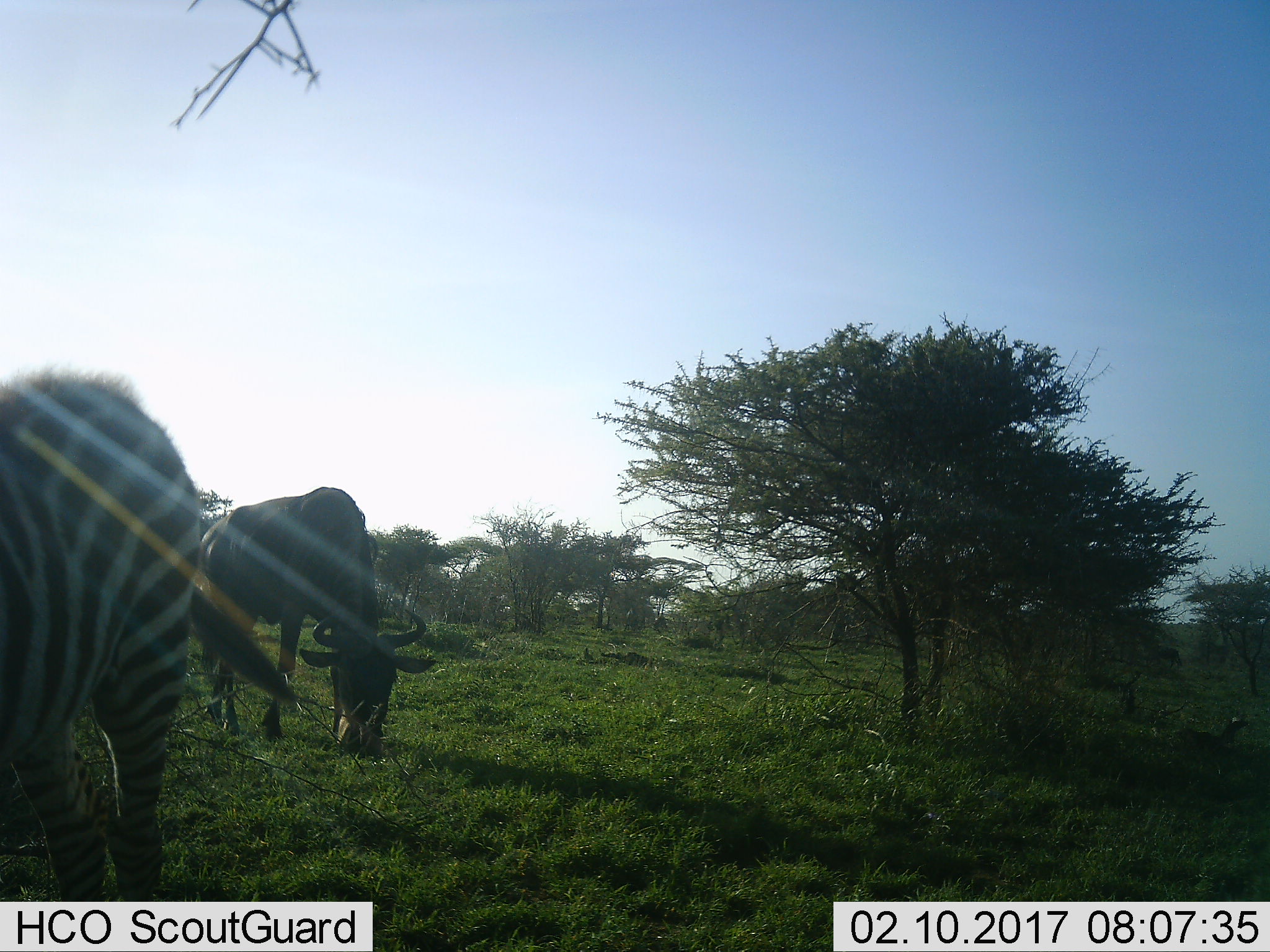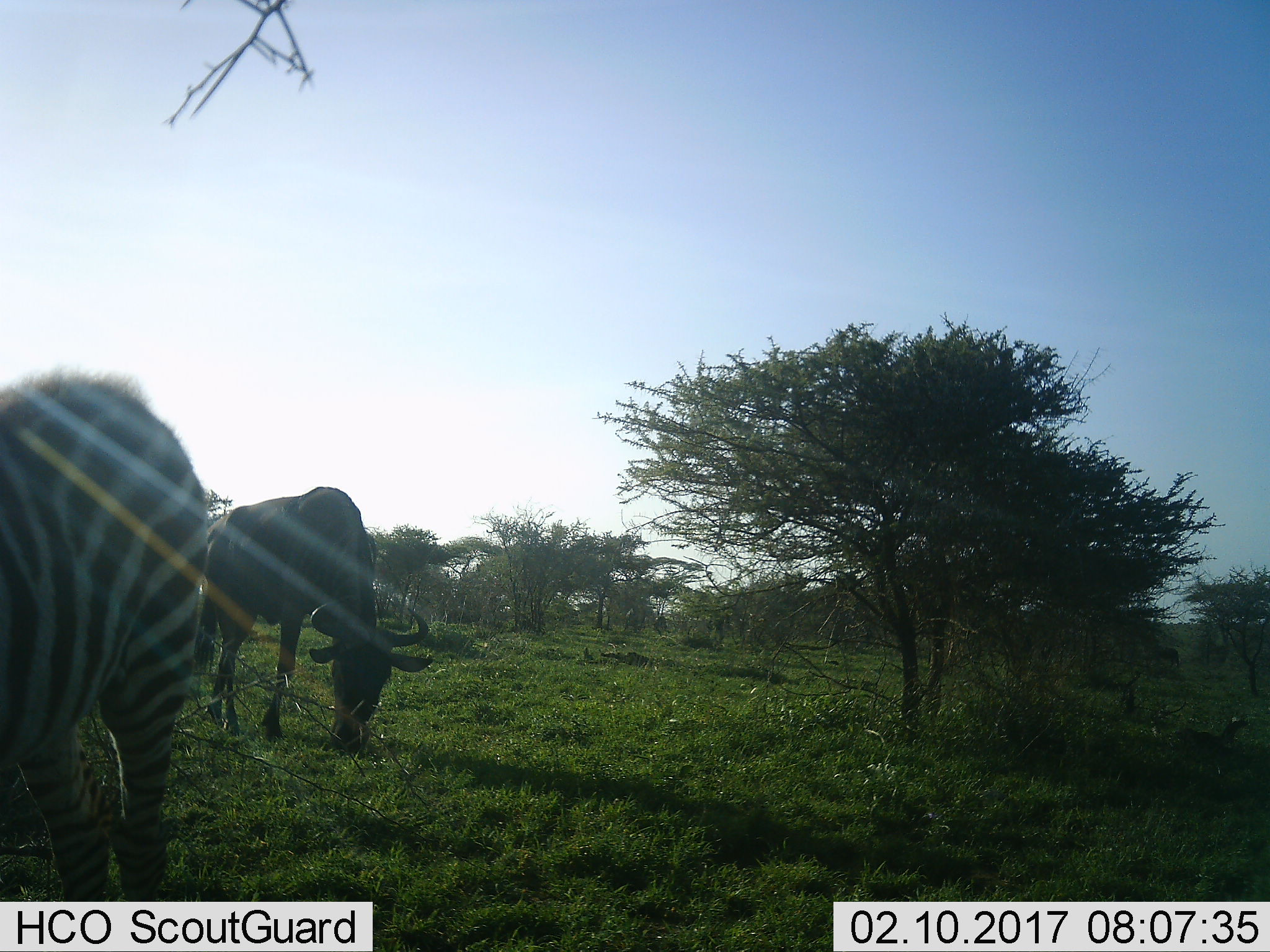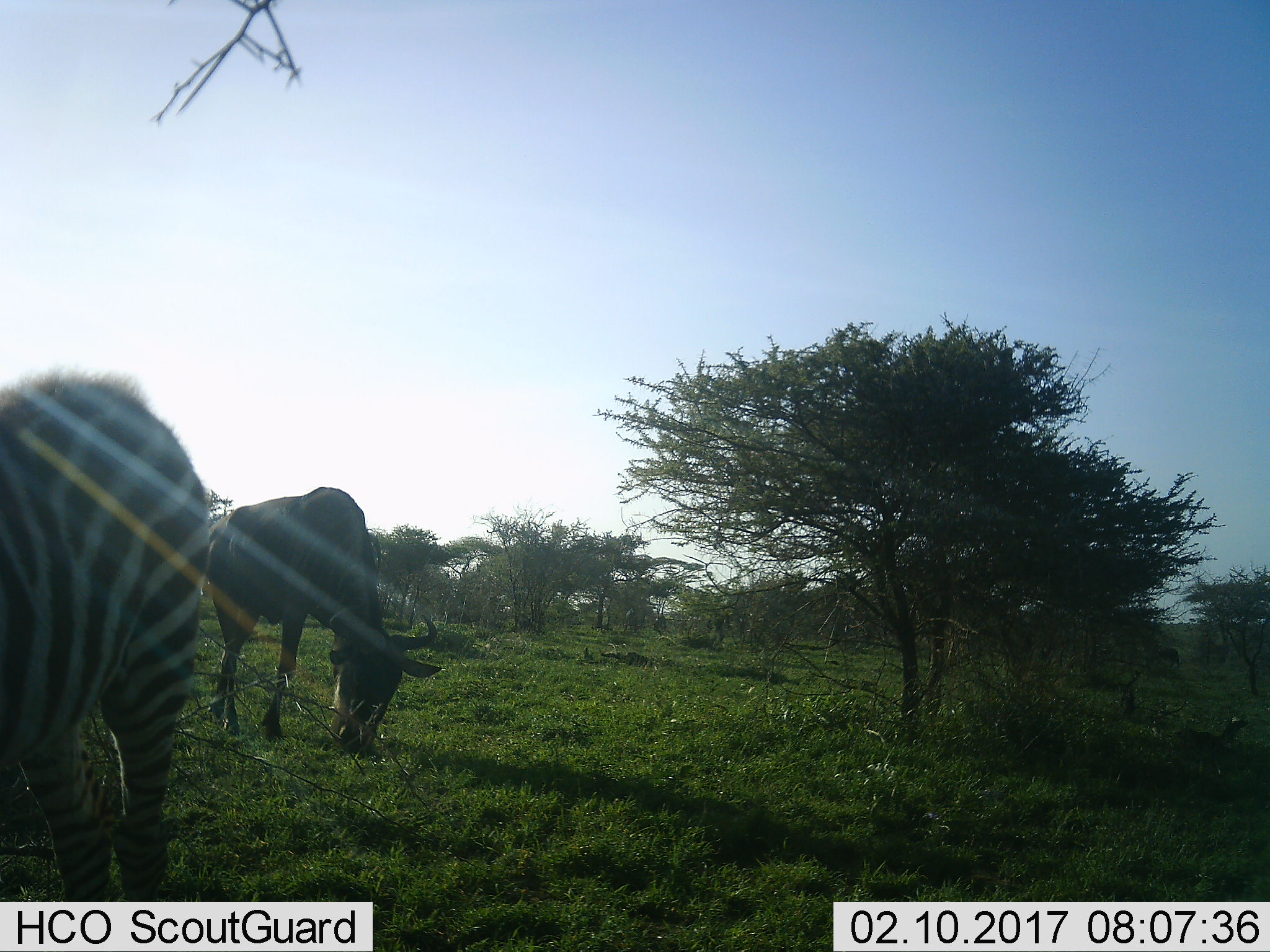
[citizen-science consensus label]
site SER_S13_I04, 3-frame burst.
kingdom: Animalia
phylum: Chordata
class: Mammalia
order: Perissodactyla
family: Equidae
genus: Equus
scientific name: Equus quagga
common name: plains zebra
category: zebraplains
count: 1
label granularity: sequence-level